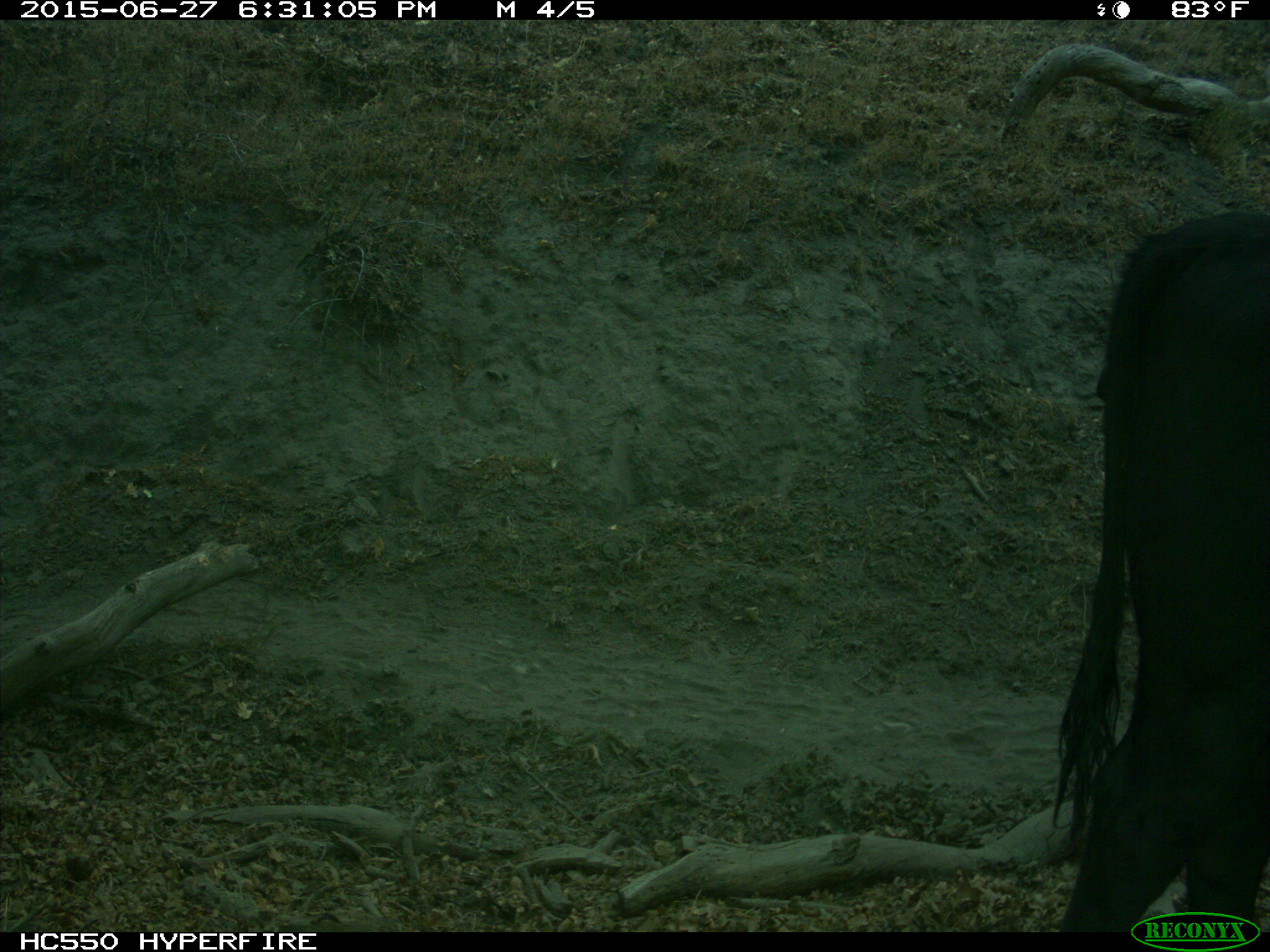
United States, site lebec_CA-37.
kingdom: Animalia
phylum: Chordata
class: Mammalia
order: Artiodactyla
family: Bovidae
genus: Bos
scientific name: Bos taurus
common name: domestic cow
Bos taurus (domestic cow).